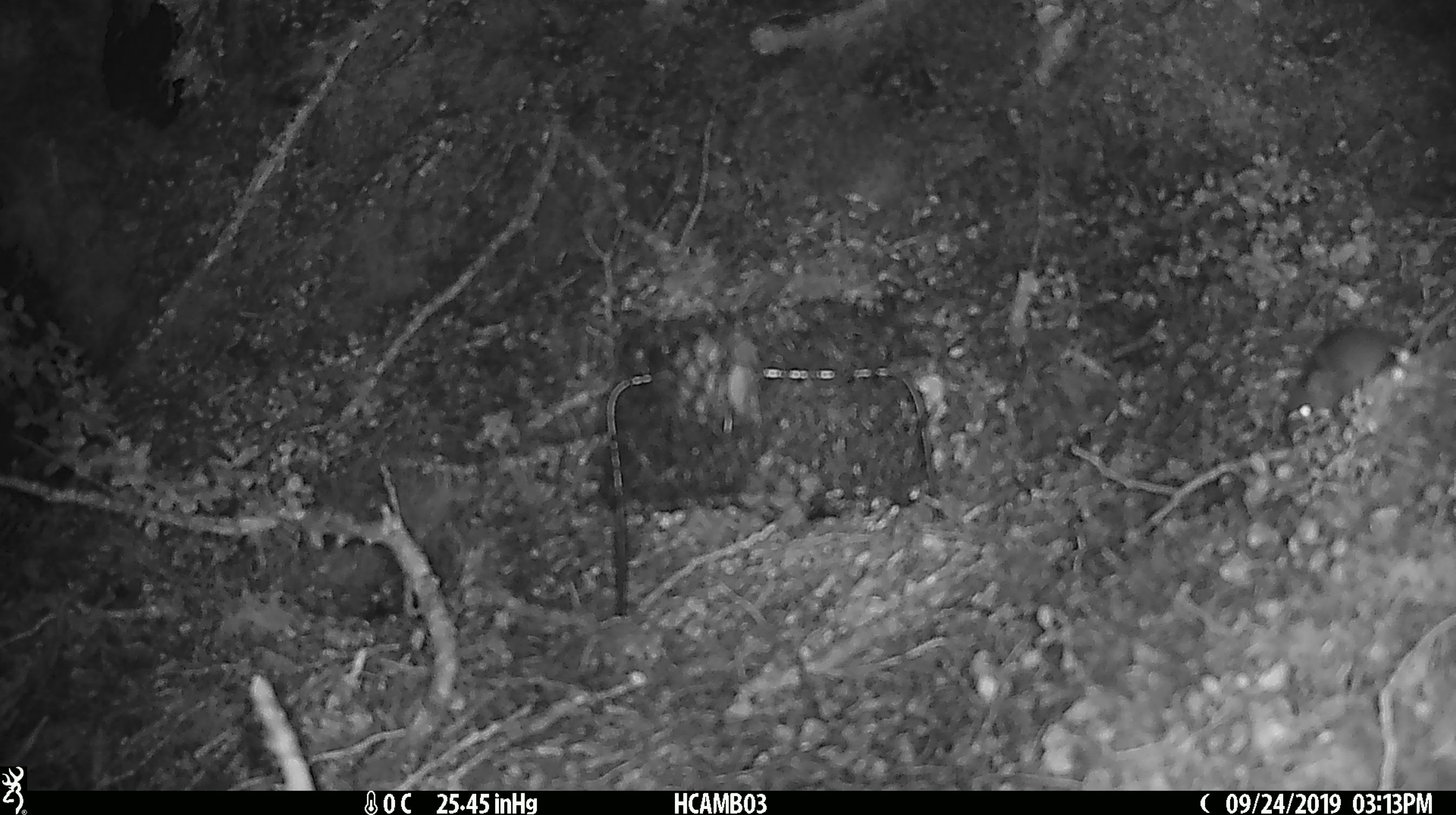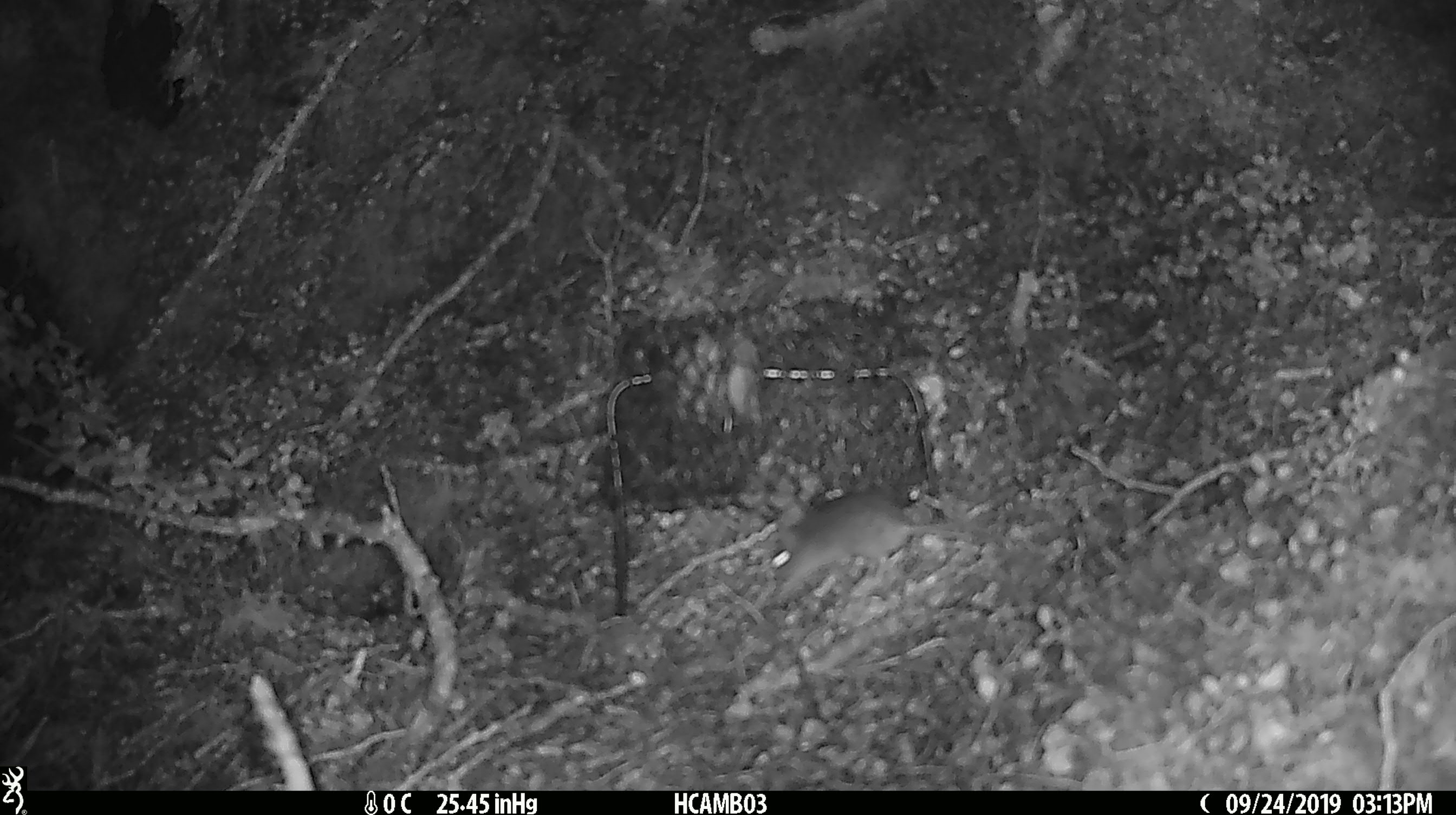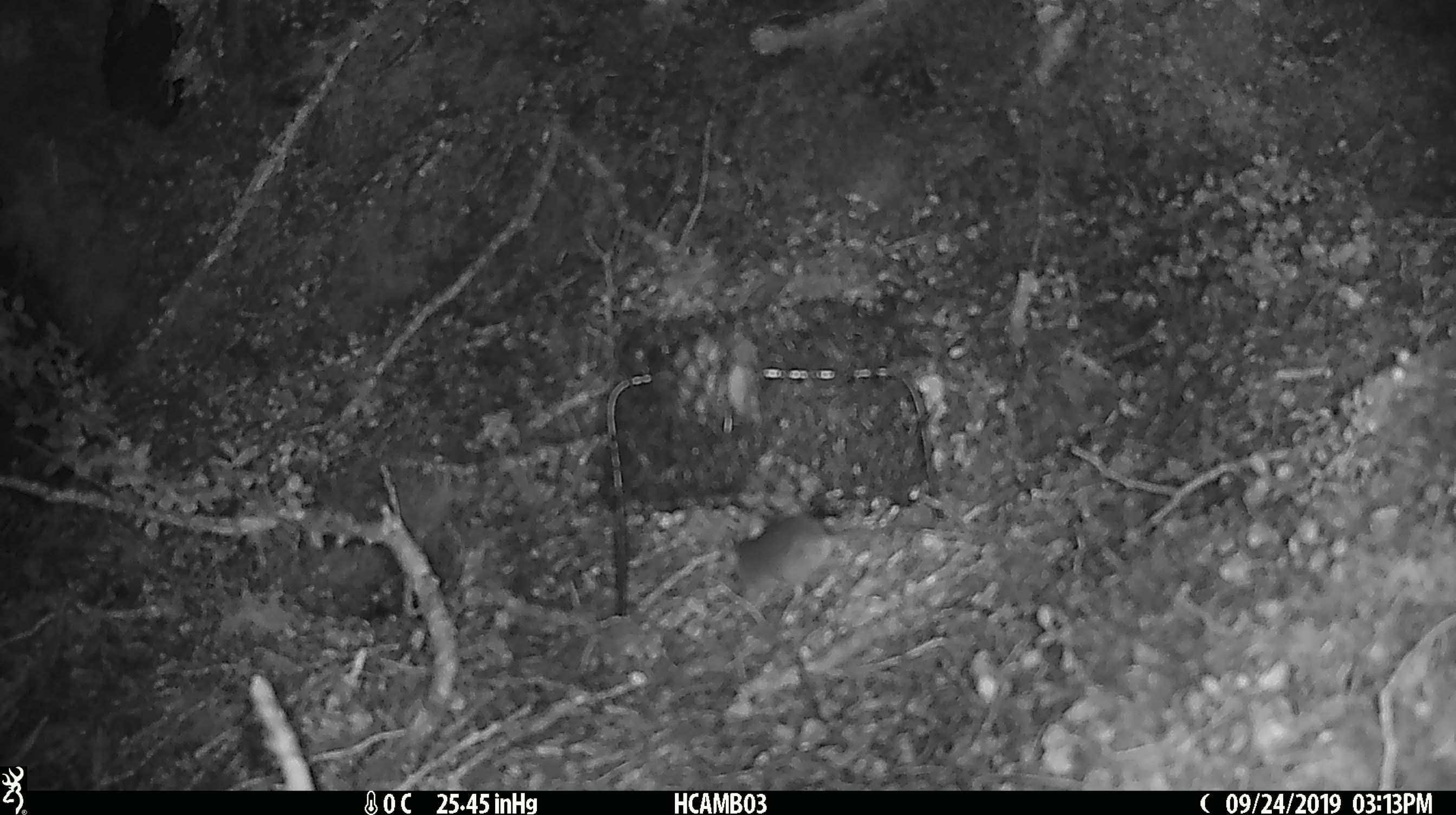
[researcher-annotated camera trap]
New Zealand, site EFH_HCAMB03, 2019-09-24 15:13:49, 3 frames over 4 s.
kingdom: Animalia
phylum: Chordata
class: Mammalia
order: Rodentia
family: Muridae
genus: Mus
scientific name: Mus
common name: mouse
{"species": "mouse (Mus)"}